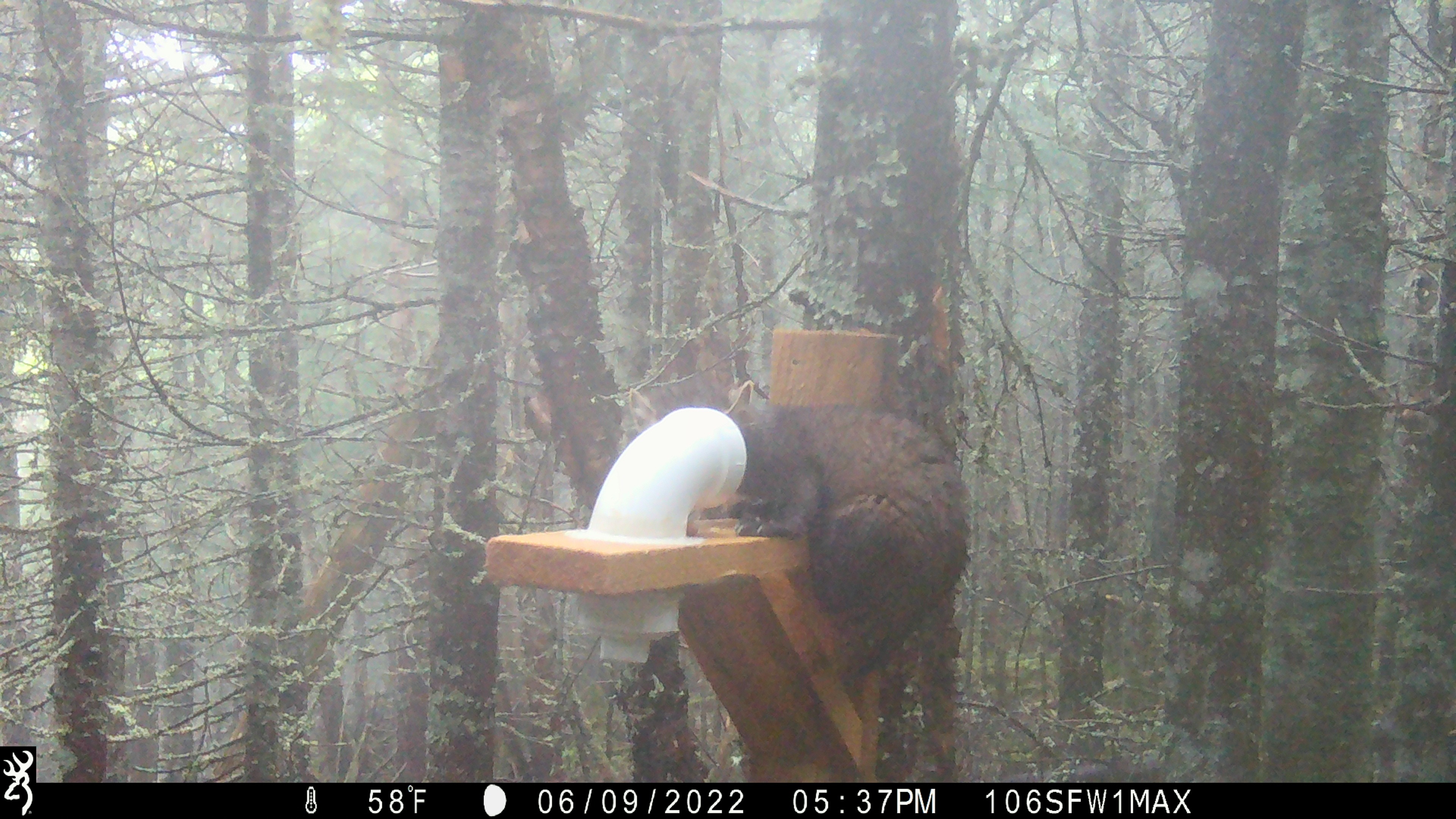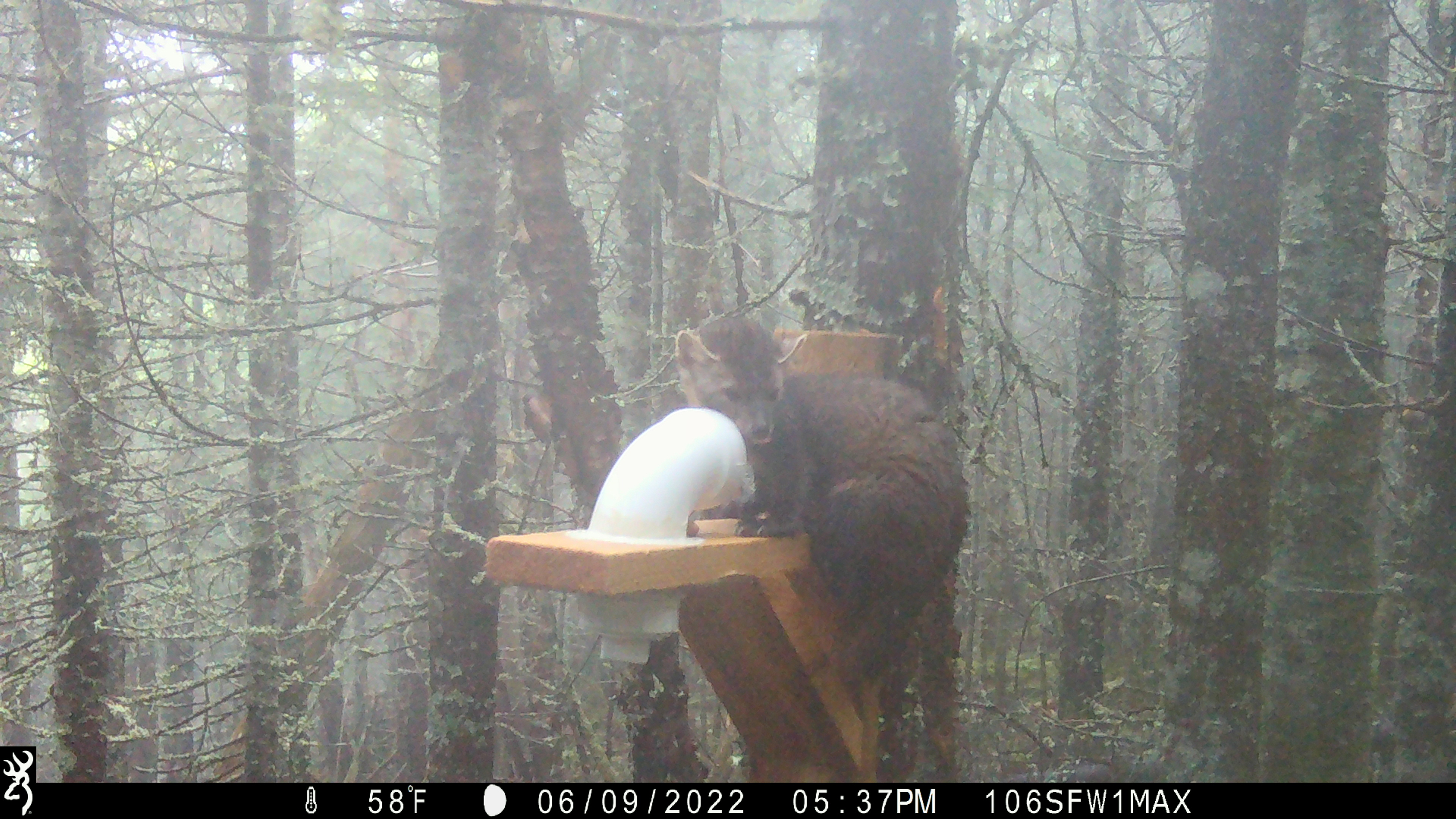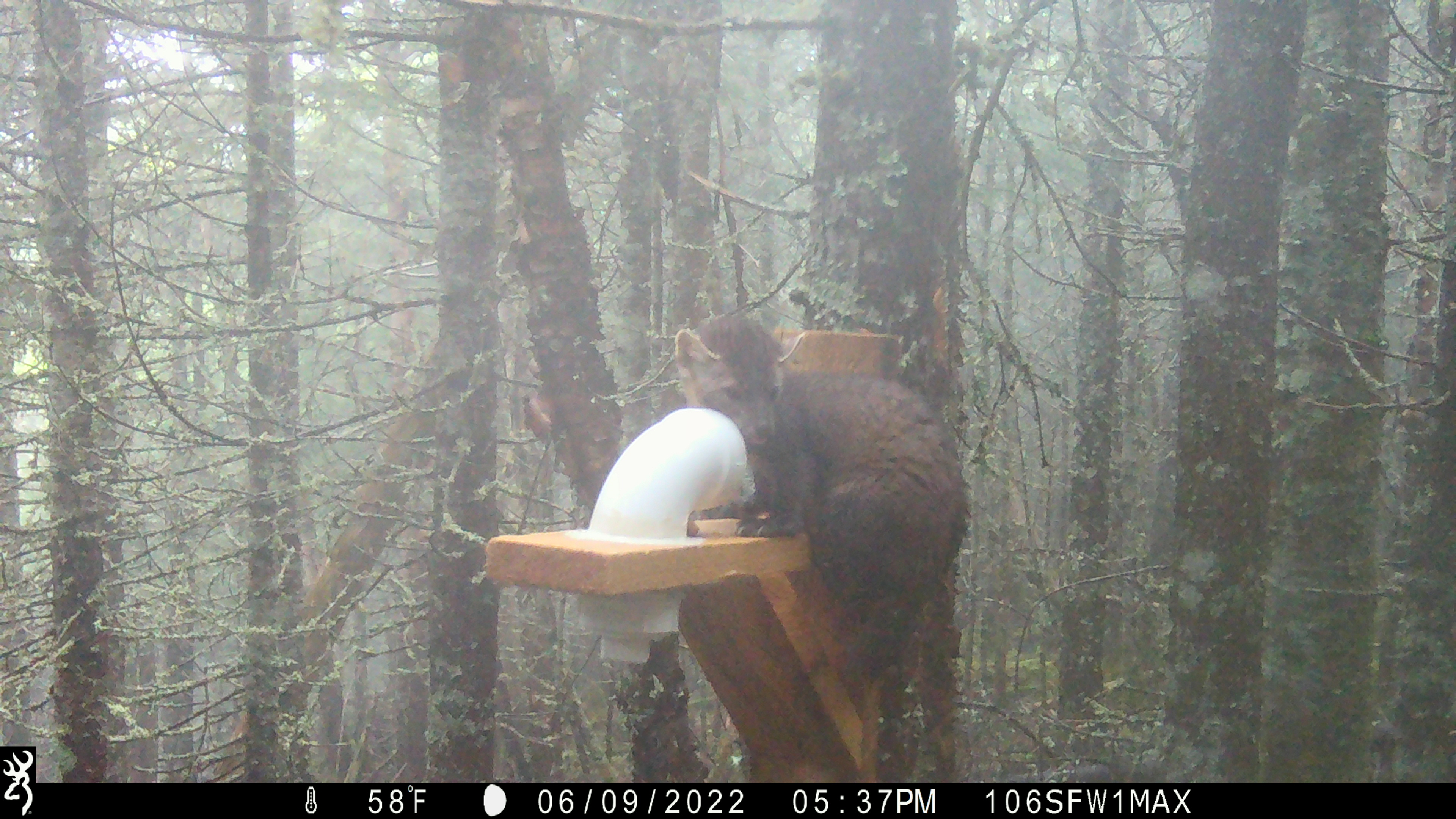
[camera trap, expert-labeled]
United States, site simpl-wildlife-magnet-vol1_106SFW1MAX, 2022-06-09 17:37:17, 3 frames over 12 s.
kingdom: Animalia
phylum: Chordata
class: Mammalia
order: Carnivora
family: Mustelidae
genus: Martes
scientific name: Martes americana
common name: american marten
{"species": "american marten (Martes americana)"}